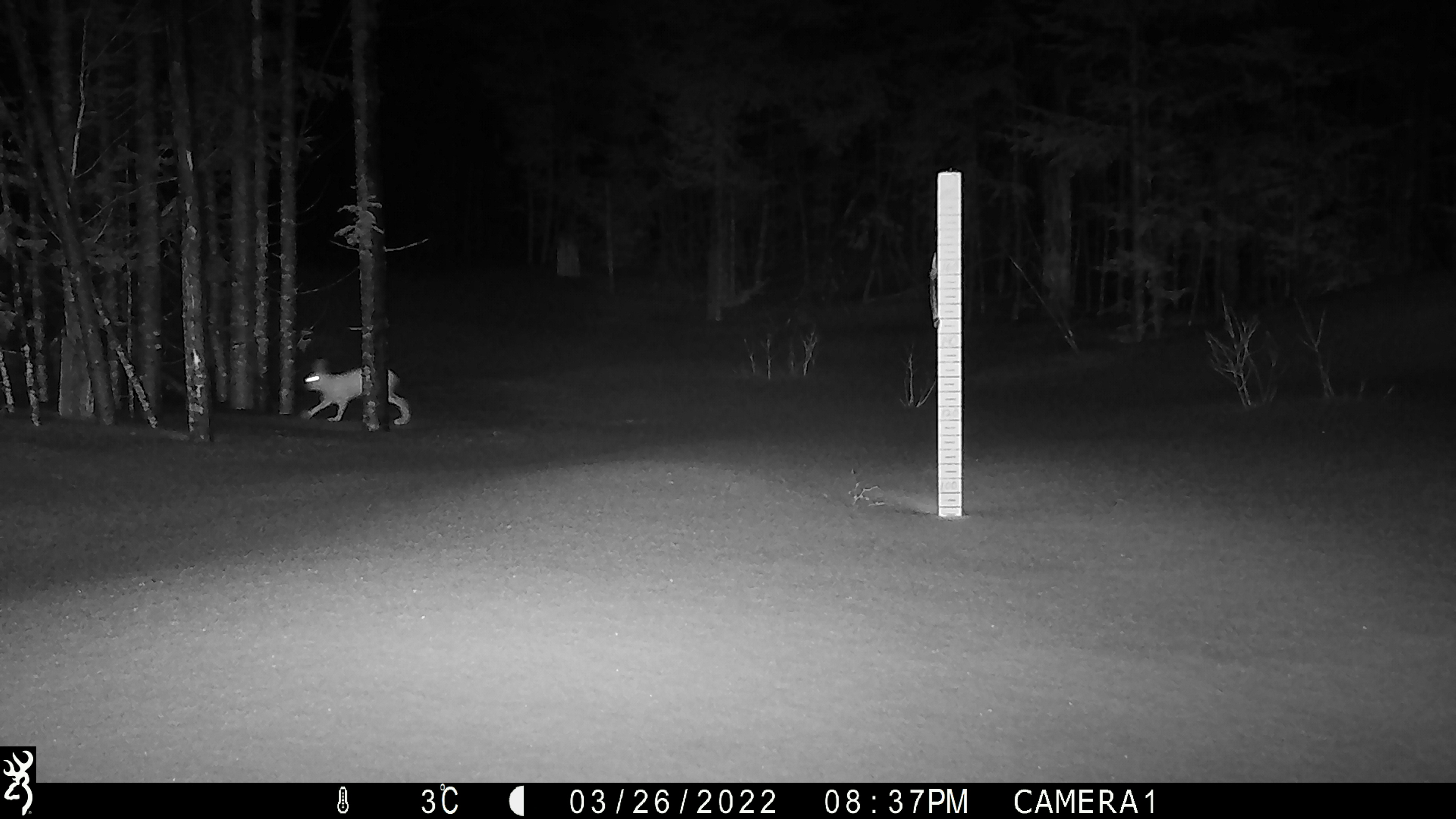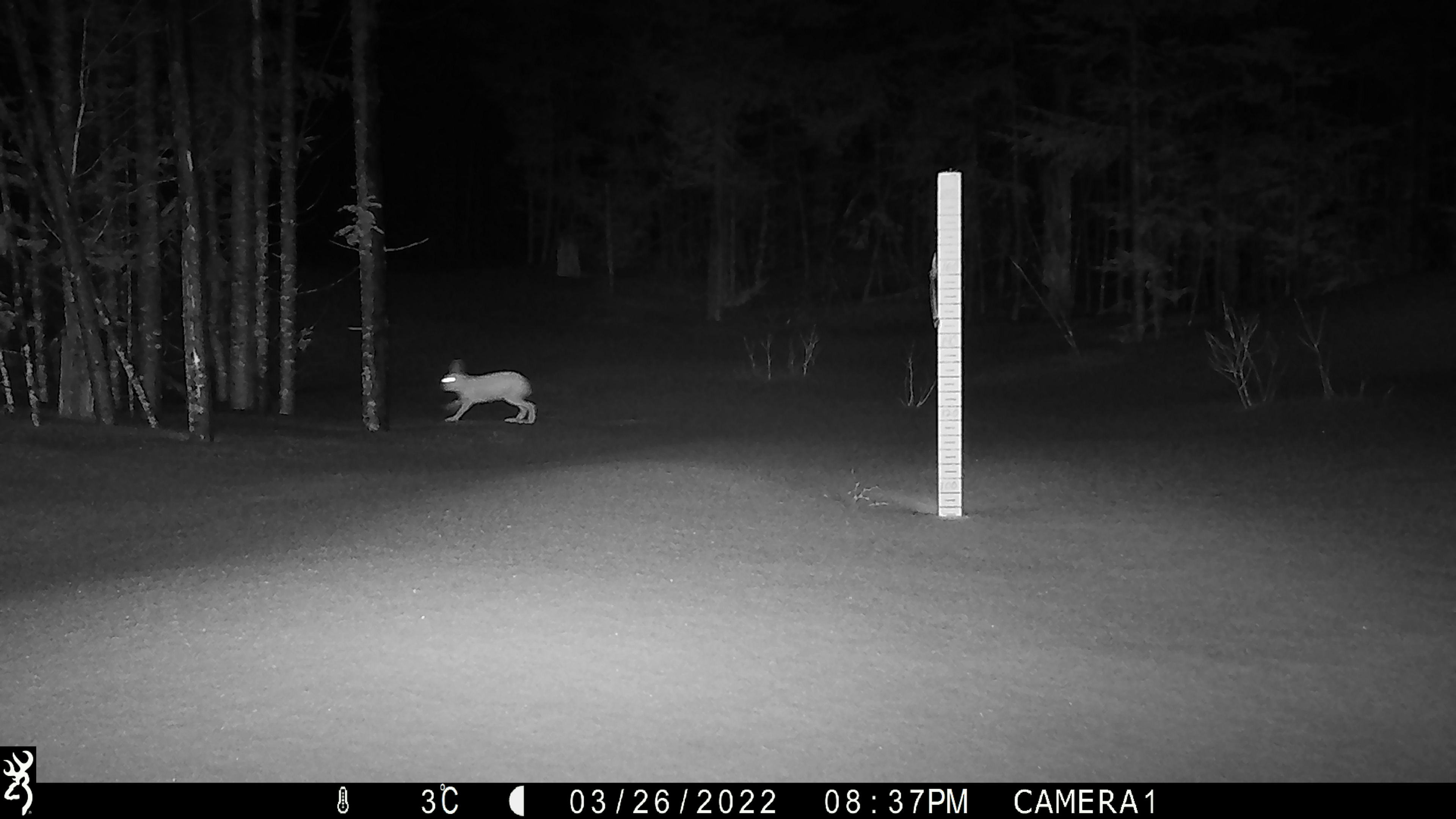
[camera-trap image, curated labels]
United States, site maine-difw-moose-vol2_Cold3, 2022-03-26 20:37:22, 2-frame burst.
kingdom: Animalia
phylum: Chordata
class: Mammalia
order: Lagomorpha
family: Leporidae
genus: Lepus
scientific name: Lepus americanus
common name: snowshoe hare